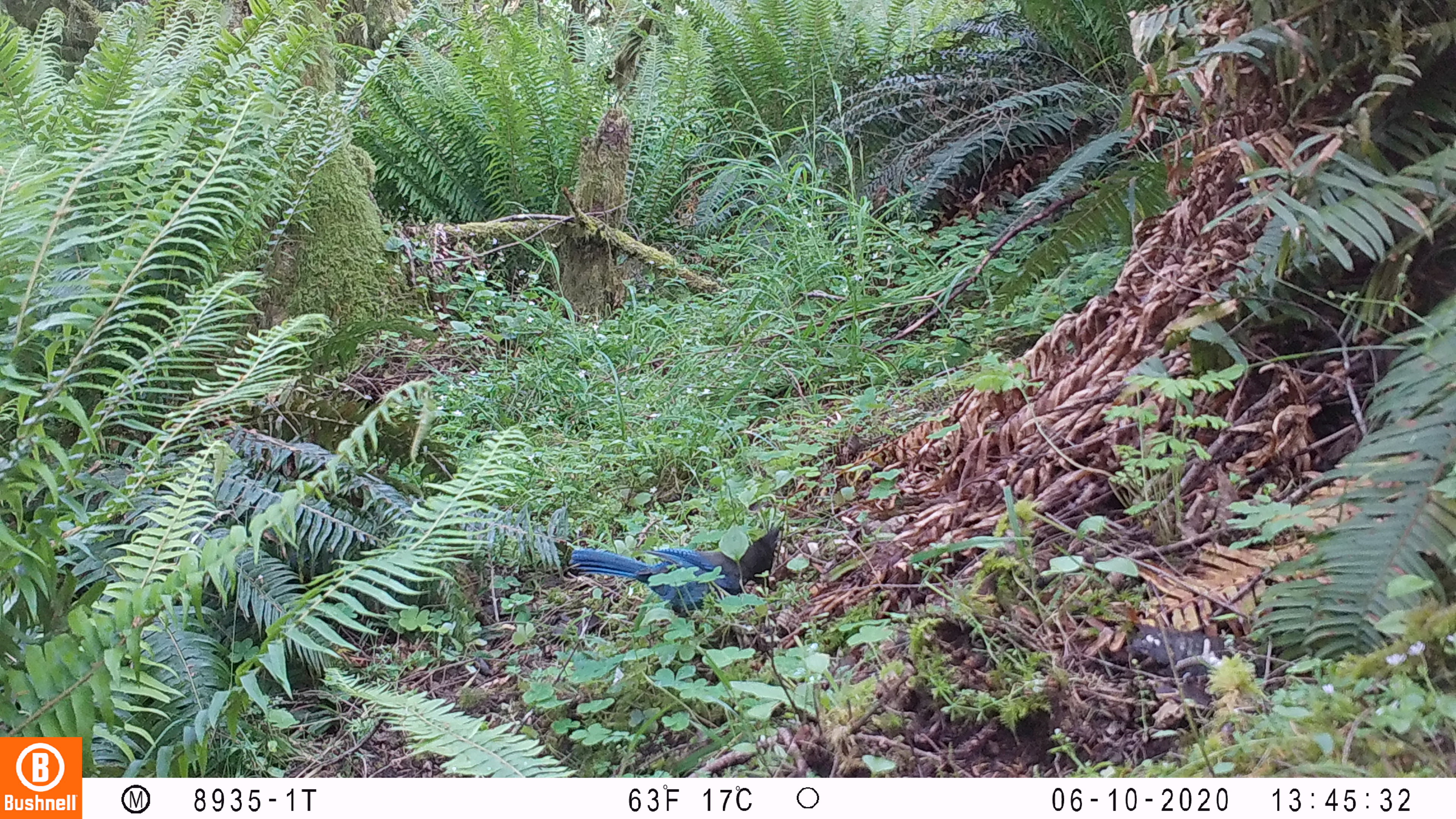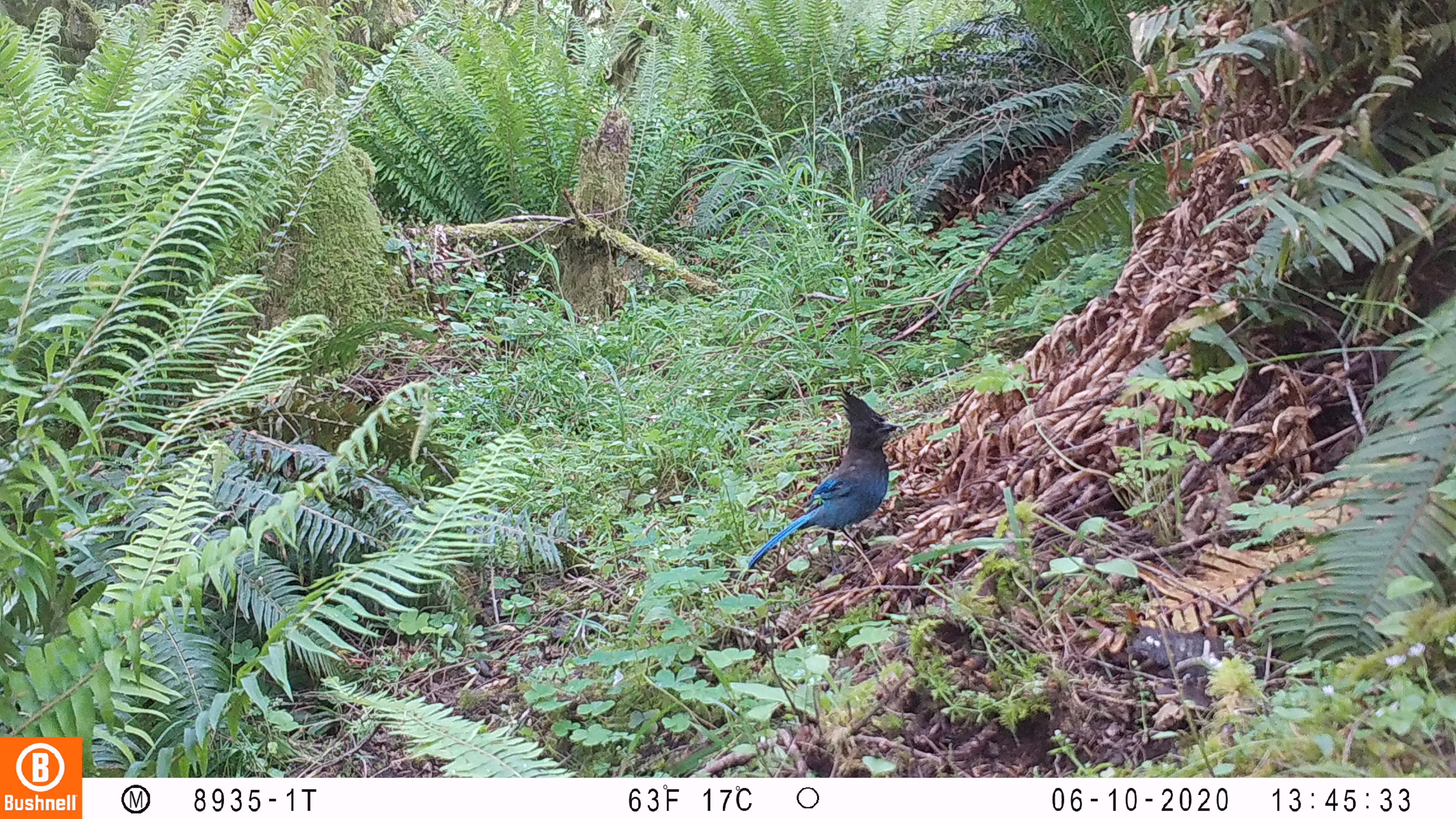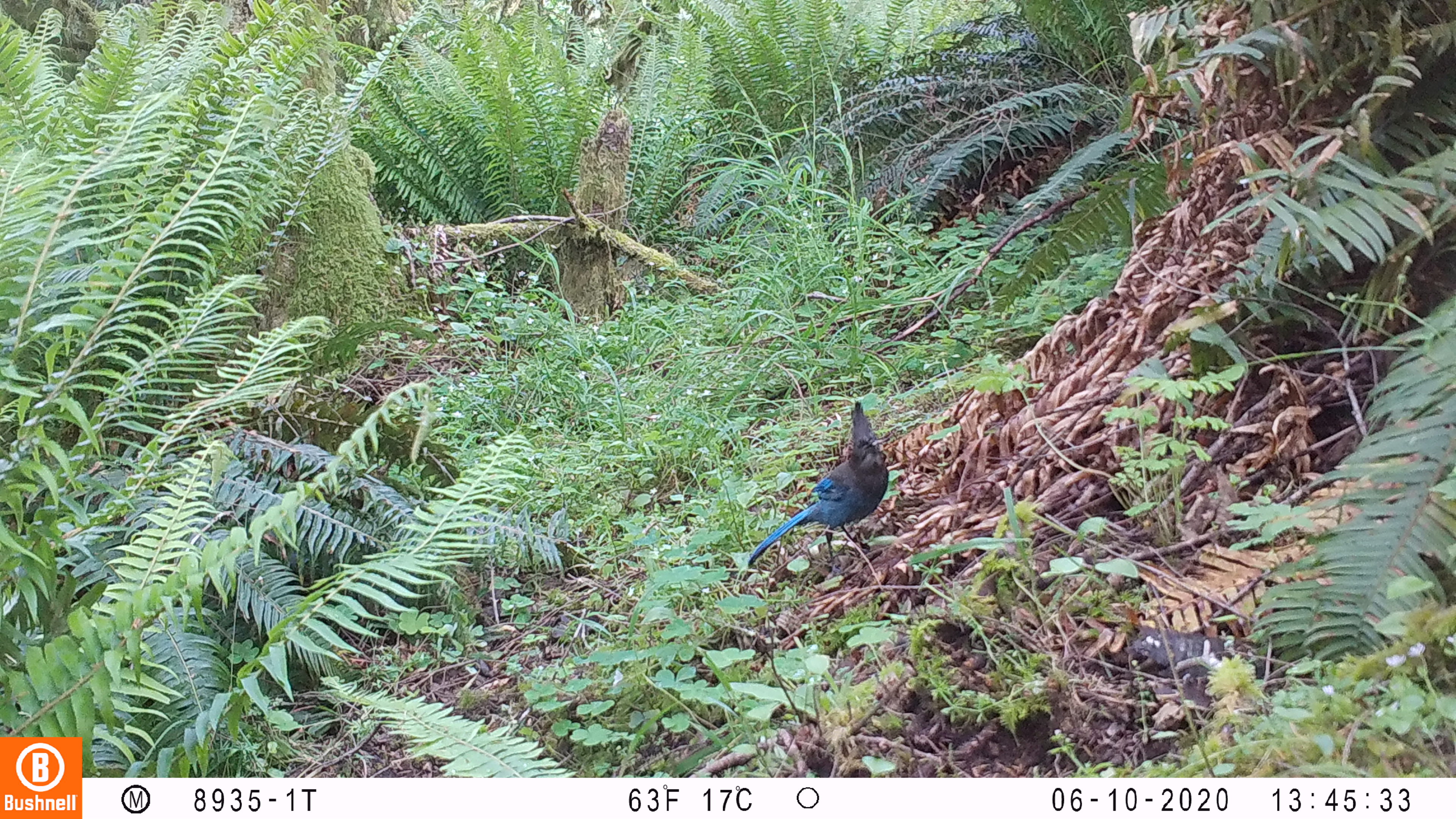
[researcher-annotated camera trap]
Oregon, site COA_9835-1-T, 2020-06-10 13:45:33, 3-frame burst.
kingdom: Animalia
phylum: Chordata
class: Aves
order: Passeriformes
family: Corvidae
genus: Cyanocitta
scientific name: Cyanocitta stelleri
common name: steller's jay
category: stellers jay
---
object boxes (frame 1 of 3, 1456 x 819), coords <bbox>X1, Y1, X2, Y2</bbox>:
stellers jay: <bbox>565, 526, 781, 618</bbox>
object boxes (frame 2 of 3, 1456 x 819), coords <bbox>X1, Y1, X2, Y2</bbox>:
stellers jay: <bbox>739, 389, 901, 574</bbox>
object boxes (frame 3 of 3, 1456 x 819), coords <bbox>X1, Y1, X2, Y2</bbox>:
stellers jay: <bbox>744, 401, 891, 569</bbox>